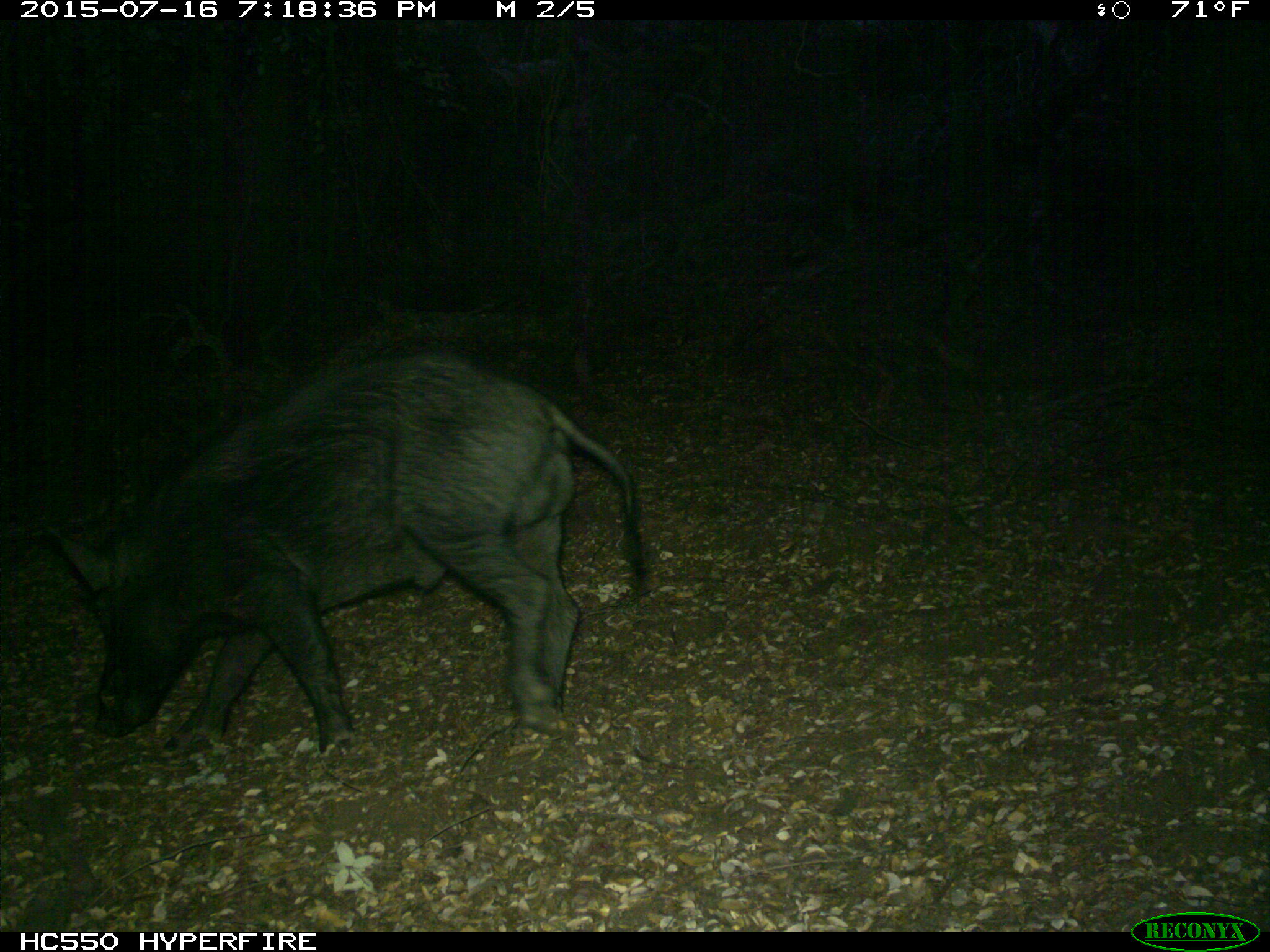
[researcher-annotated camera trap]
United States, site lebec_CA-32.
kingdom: Animalia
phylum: Chordata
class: Mammalia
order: Artiodactyla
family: Suidae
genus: Sus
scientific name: Sus scrofa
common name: wild boar